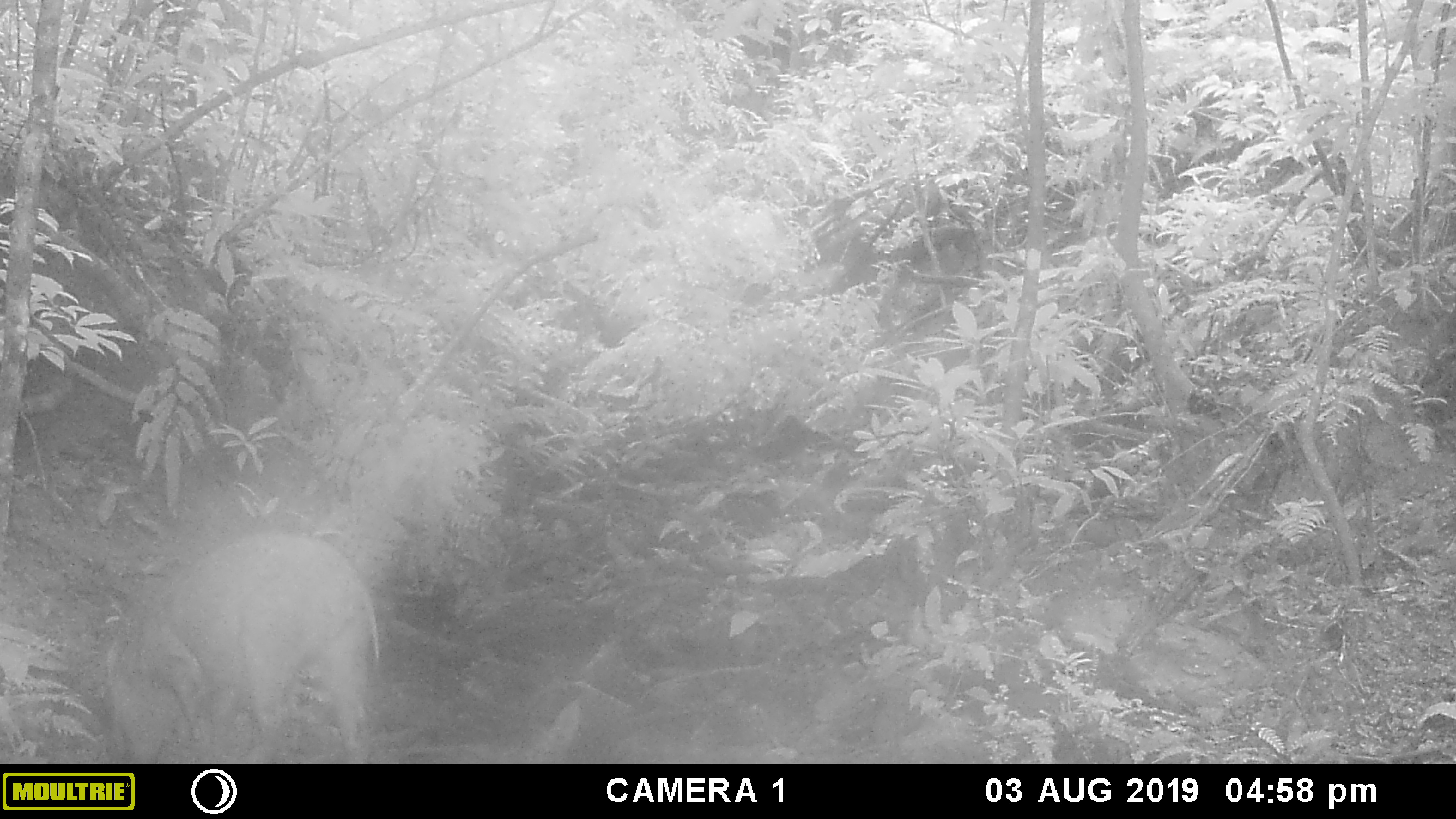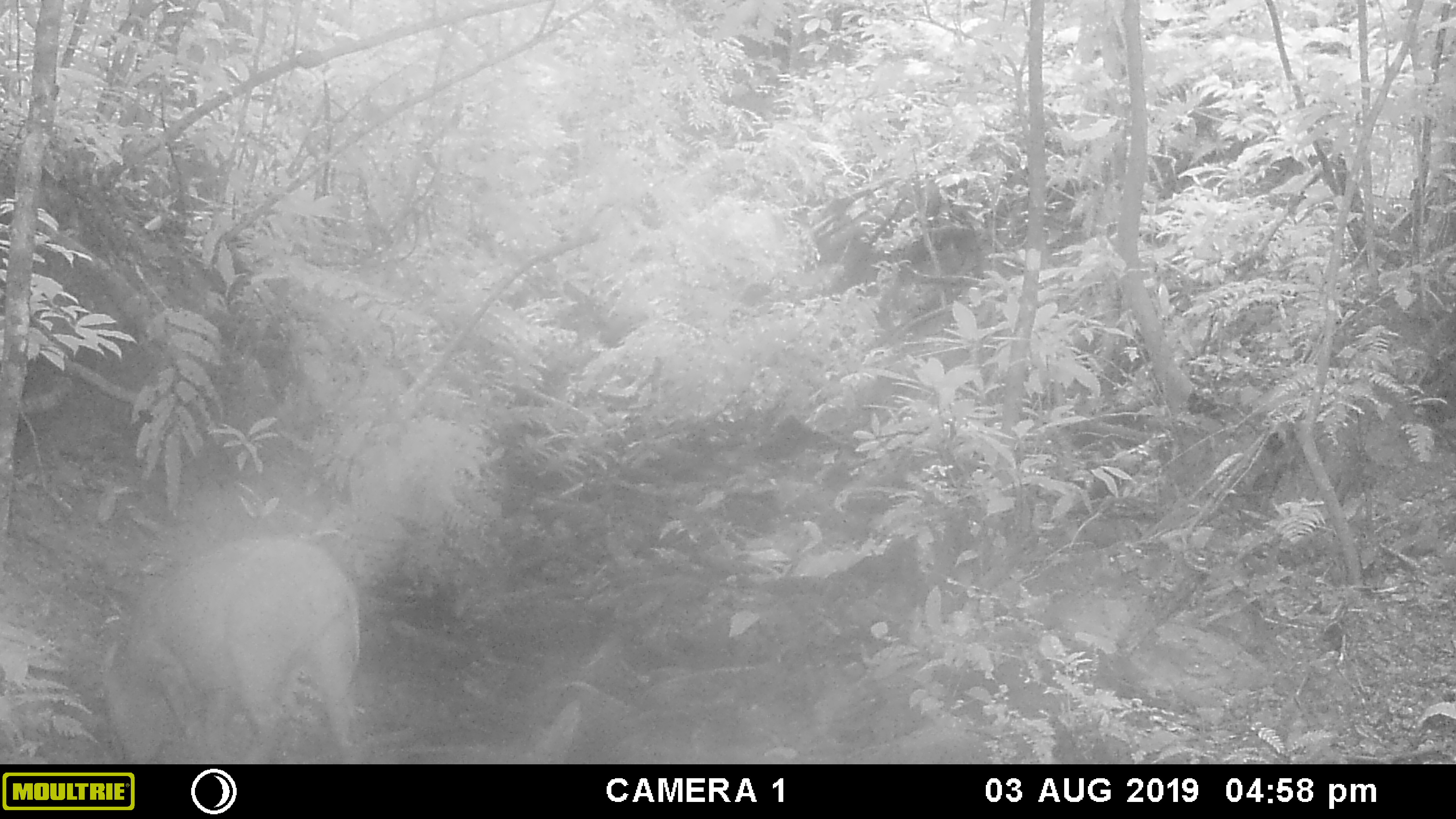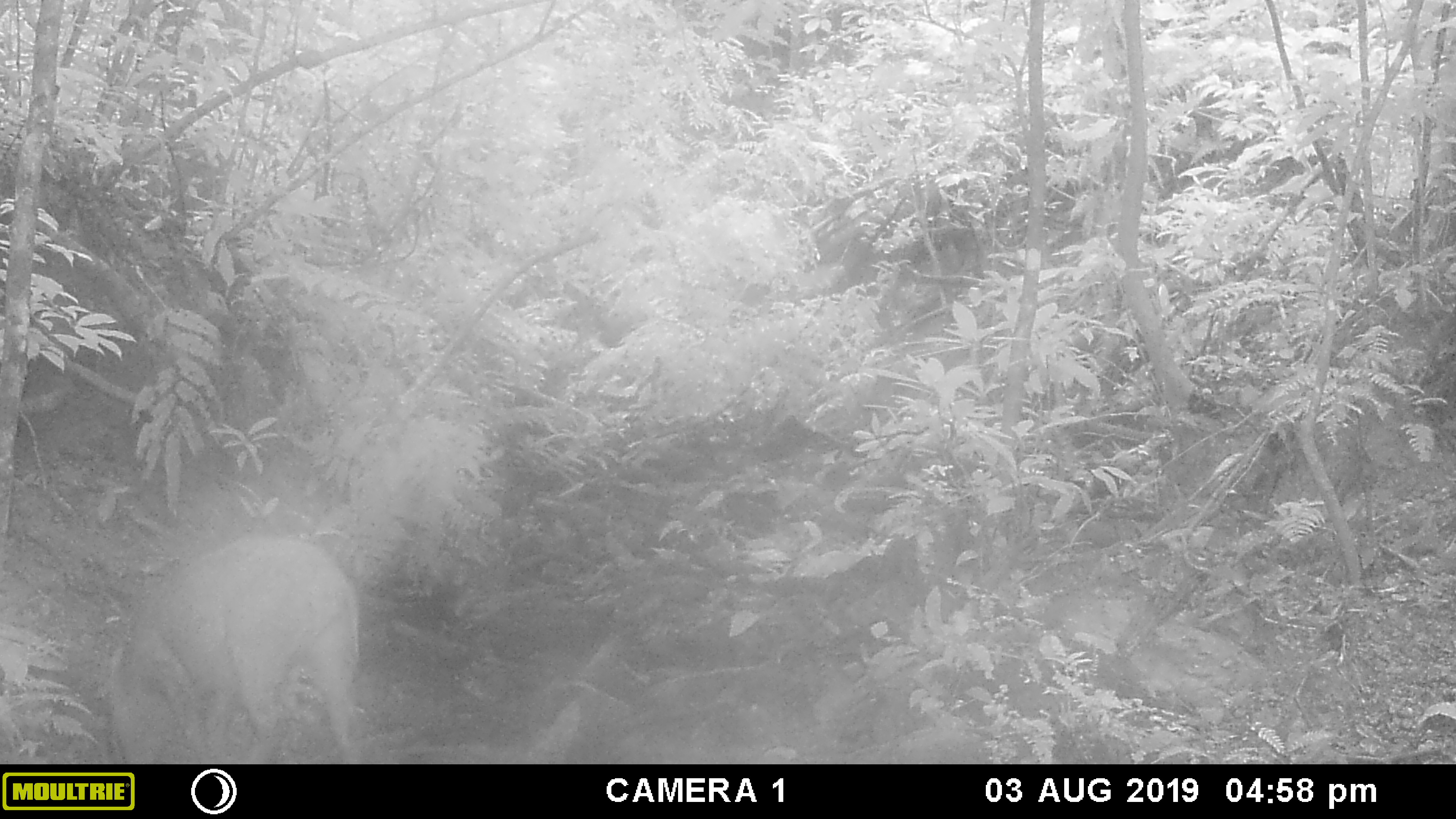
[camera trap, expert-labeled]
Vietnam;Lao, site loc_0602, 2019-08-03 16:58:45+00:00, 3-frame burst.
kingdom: Animalia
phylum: Chordata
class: Mammalia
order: Artiodactyla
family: Suidae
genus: Sus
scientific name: Sus scrofa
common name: eurasian wild pig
Eurasian wild pig (Sus scrofa). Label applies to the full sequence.